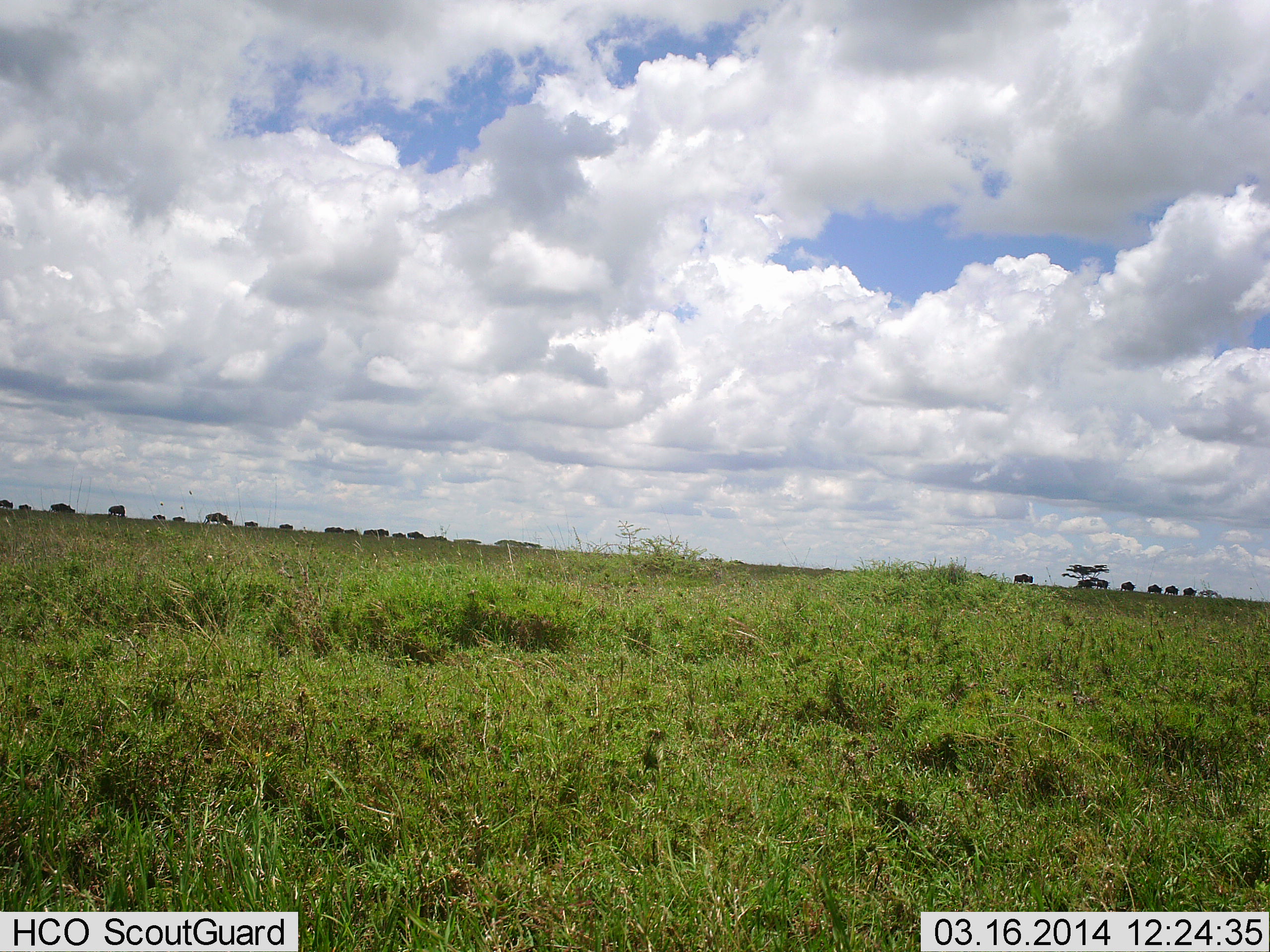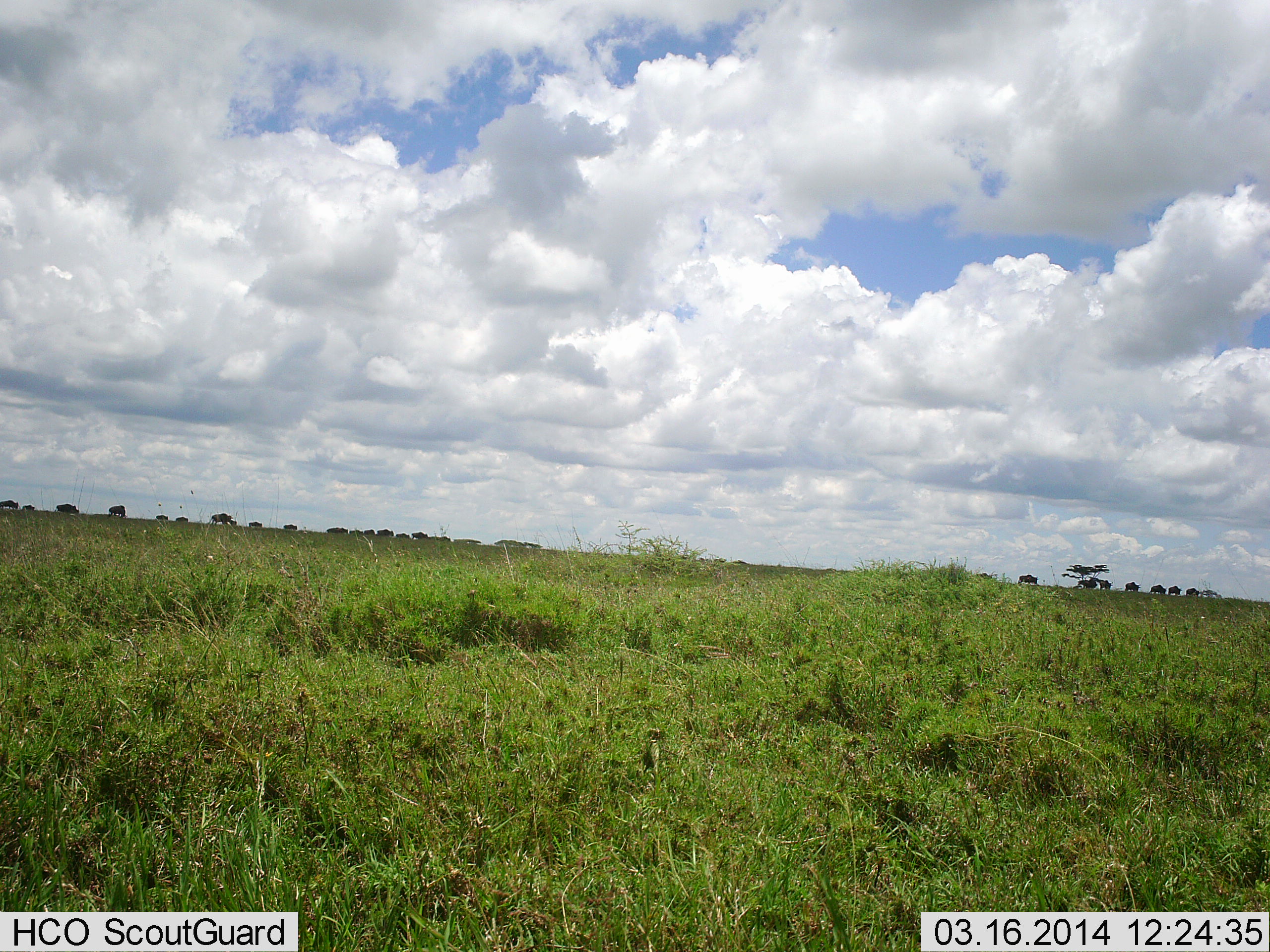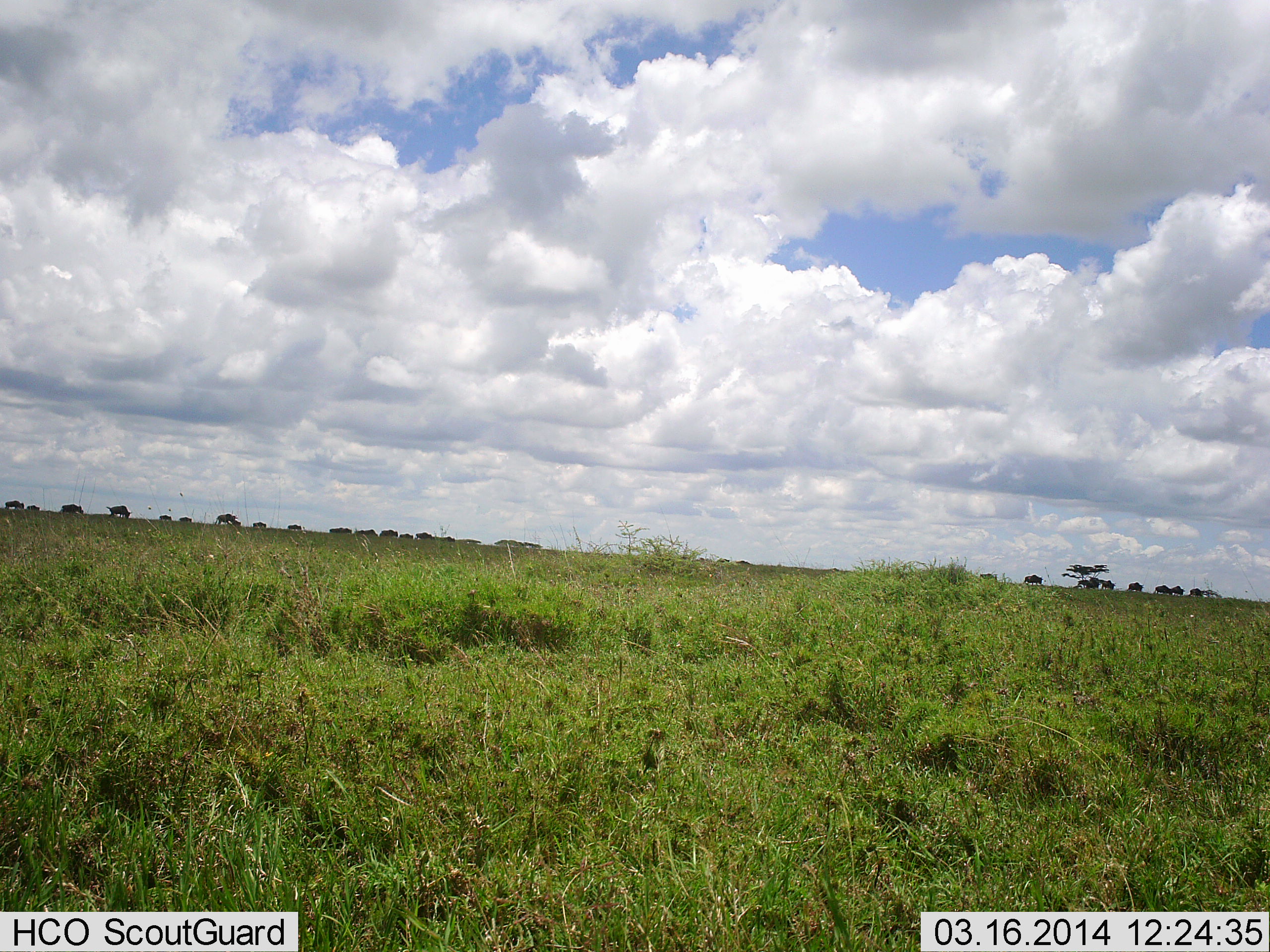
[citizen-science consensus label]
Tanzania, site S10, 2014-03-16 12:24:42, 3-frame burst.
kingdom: Animalia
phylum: Chordata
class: Mammalia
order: Artiodactyla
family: Bovidae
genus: Connochaetes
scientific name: Connochaetes taurinus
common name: blue wildebeest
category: wildebeest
Wildebeest (blue wildebeest) (Connochaetes taurinus), count 11-50. Behavior (volunteer vote fractions): standing 0%, resting 0%, moving 100%, interacting 0%. Young present (vote fraction): 0%. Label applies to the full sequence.